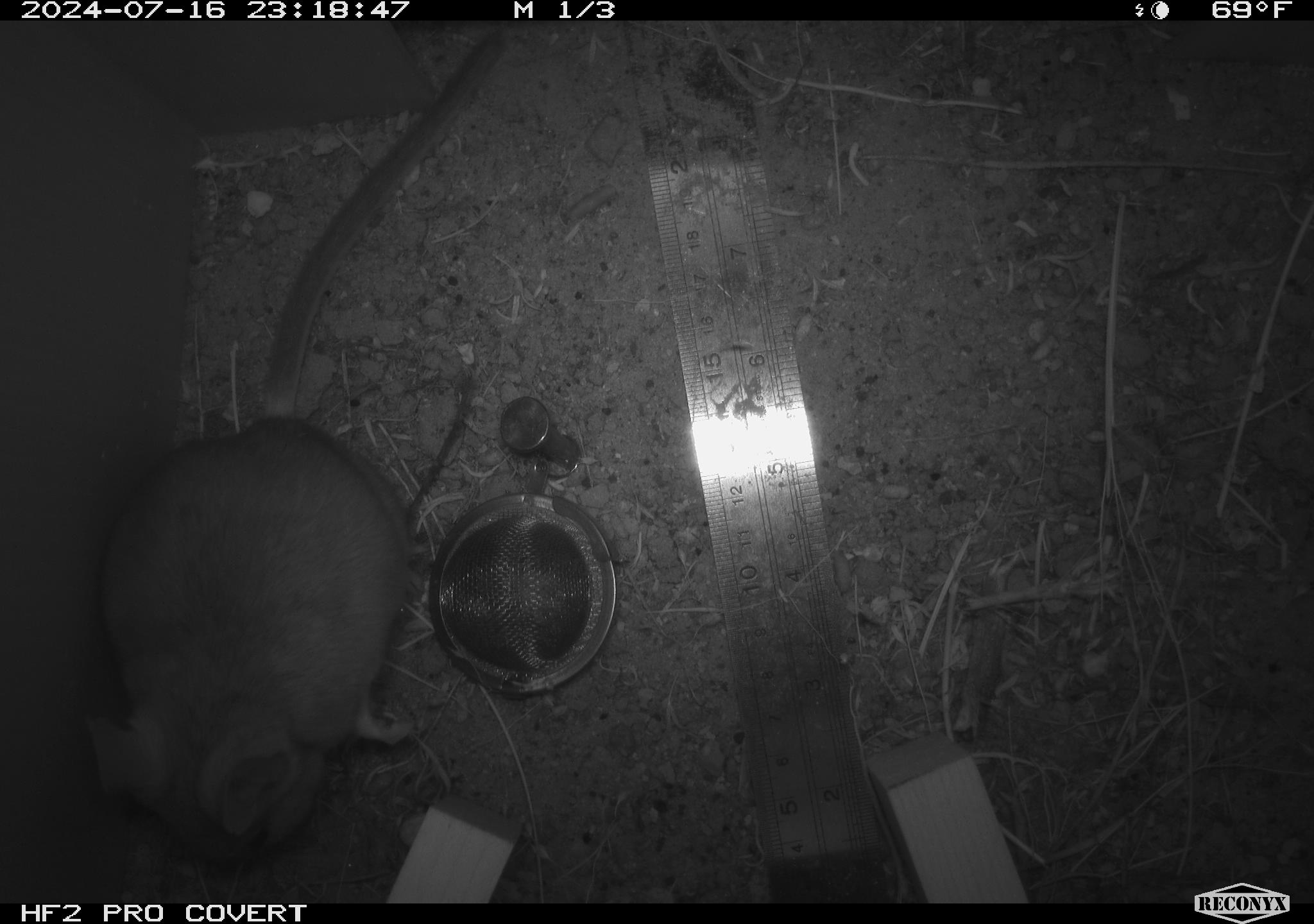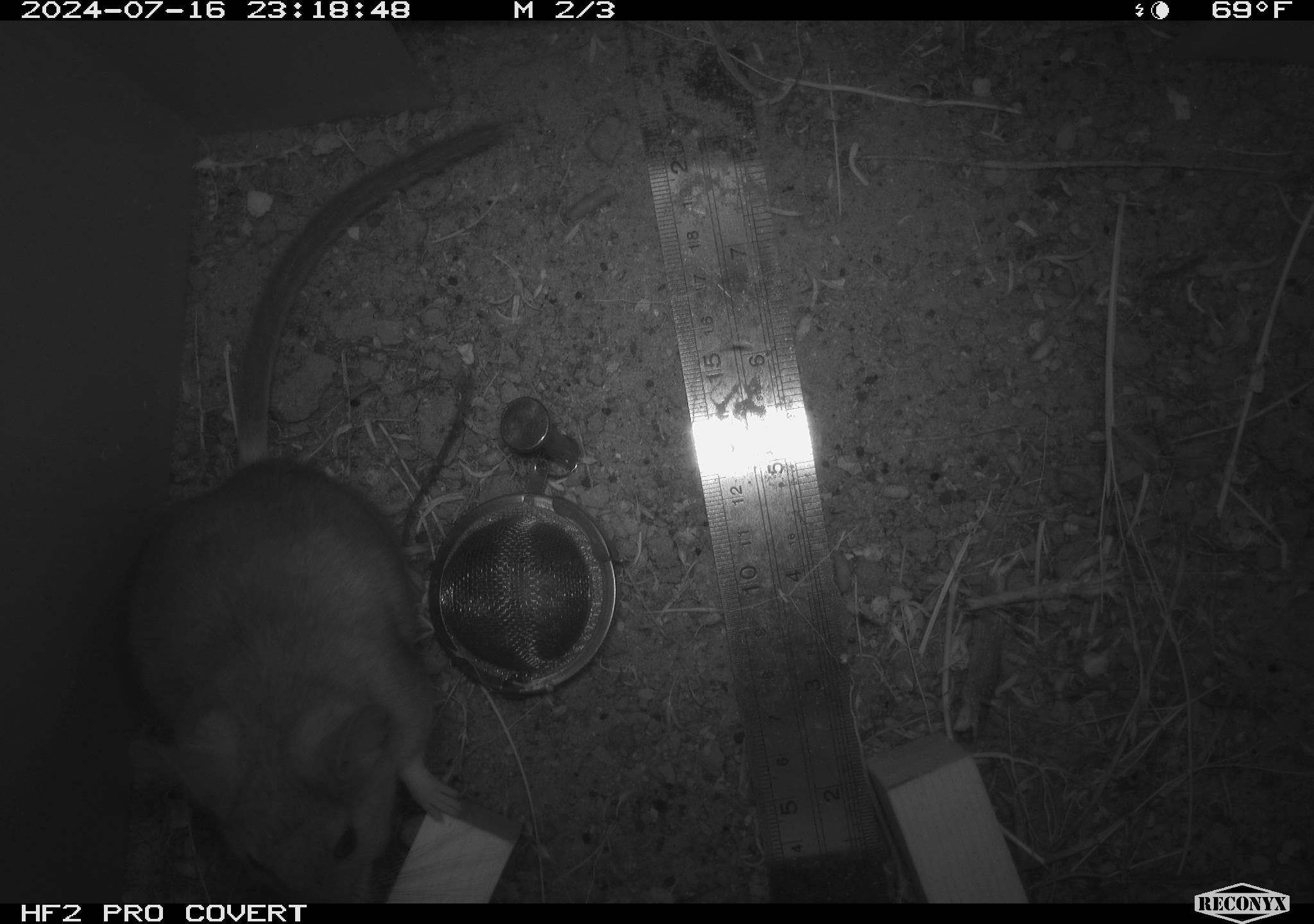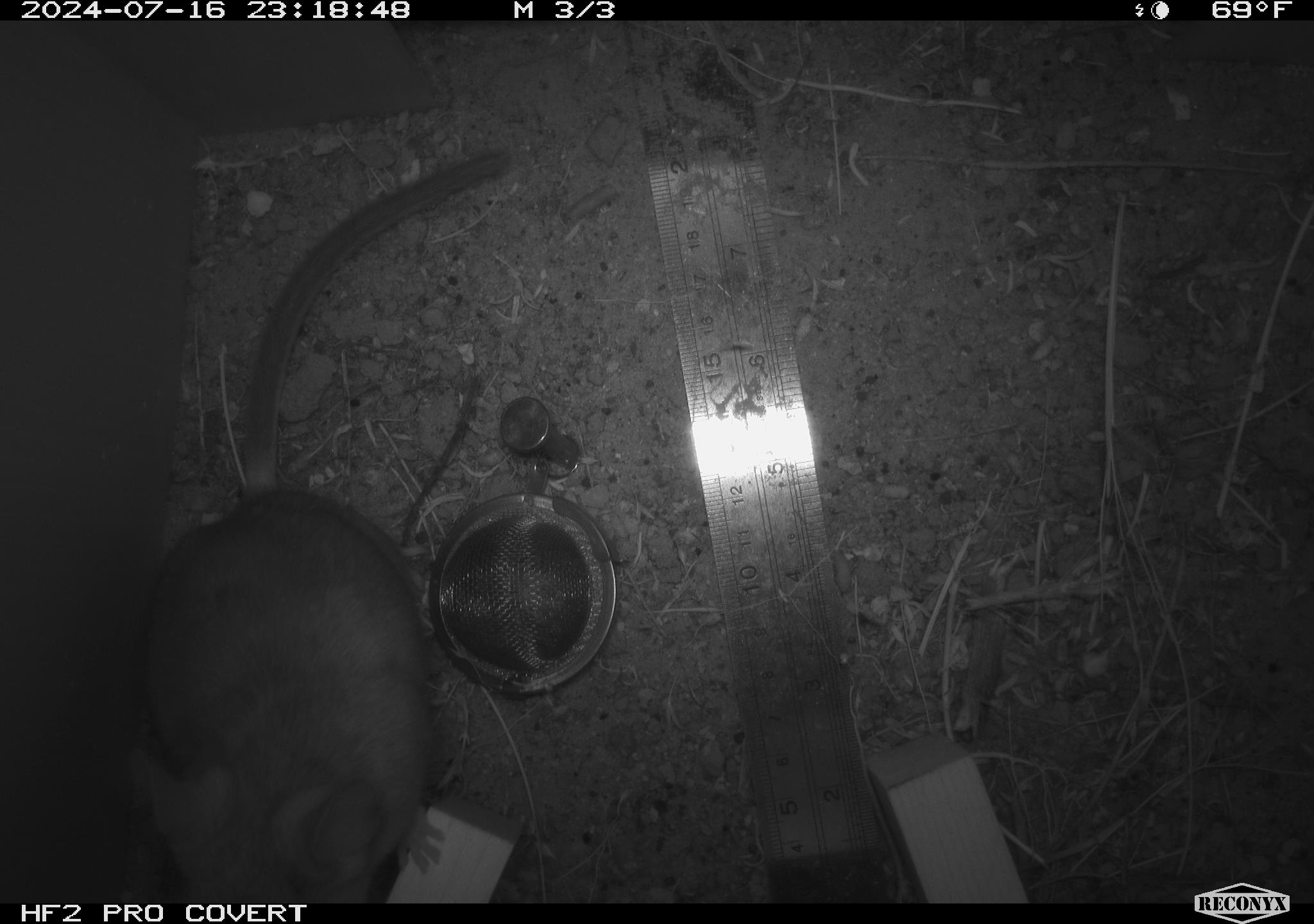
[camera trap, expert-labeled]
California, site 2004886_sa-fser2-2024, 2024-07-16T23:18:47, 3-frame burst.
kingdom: Animalia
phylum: Chordata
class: Mammalia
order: Rodentia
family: Cricetidae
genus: Neotoma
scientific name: Neotoma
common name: pack rat or woodrat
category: neotoma species